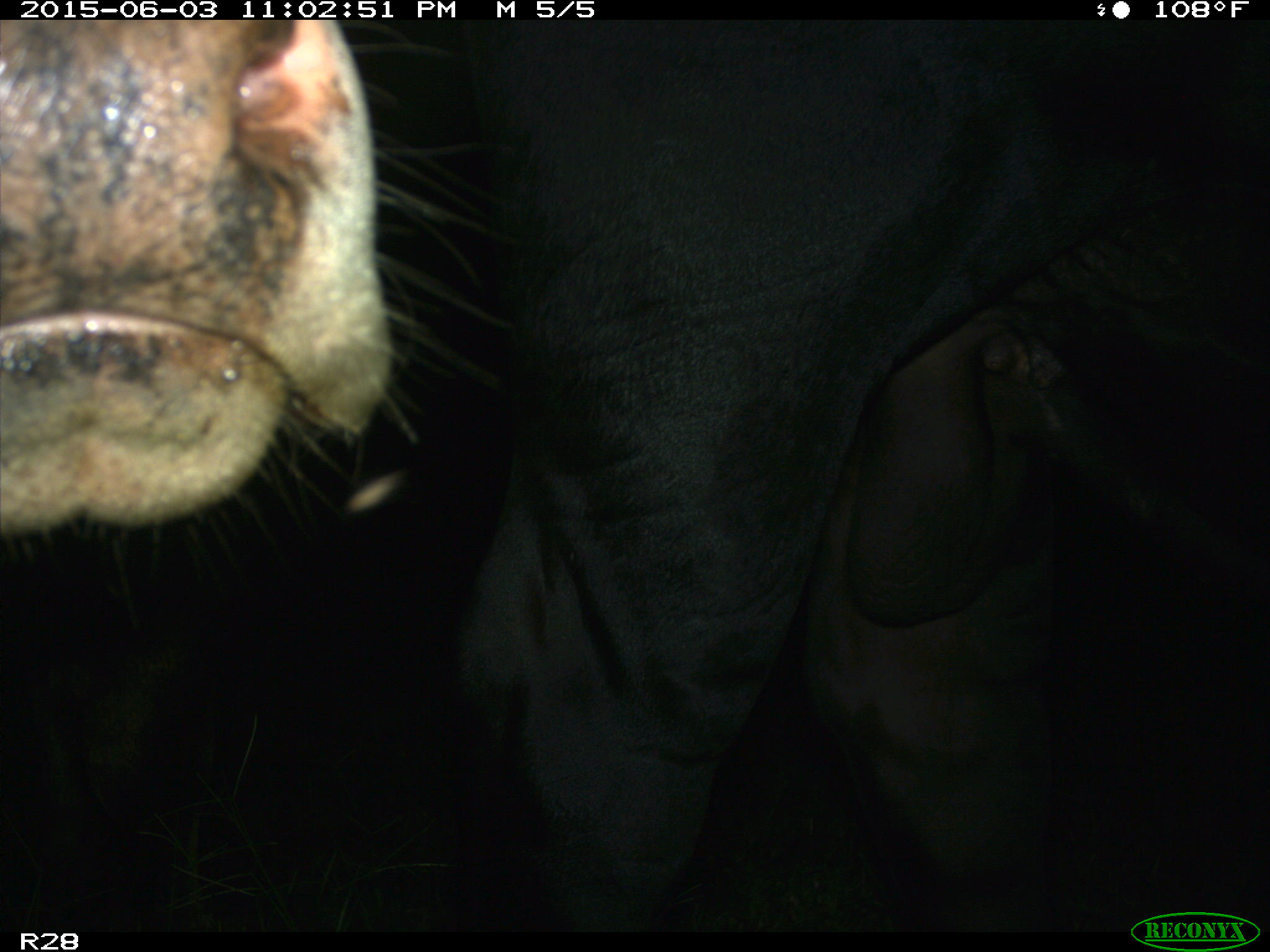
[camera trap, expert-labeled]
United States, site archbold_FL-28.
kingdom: Animalia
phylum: Chordata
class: Mammalia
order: Artiodactyla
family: Bovidae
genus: Bos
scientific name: Bos taurus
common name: domestic cow